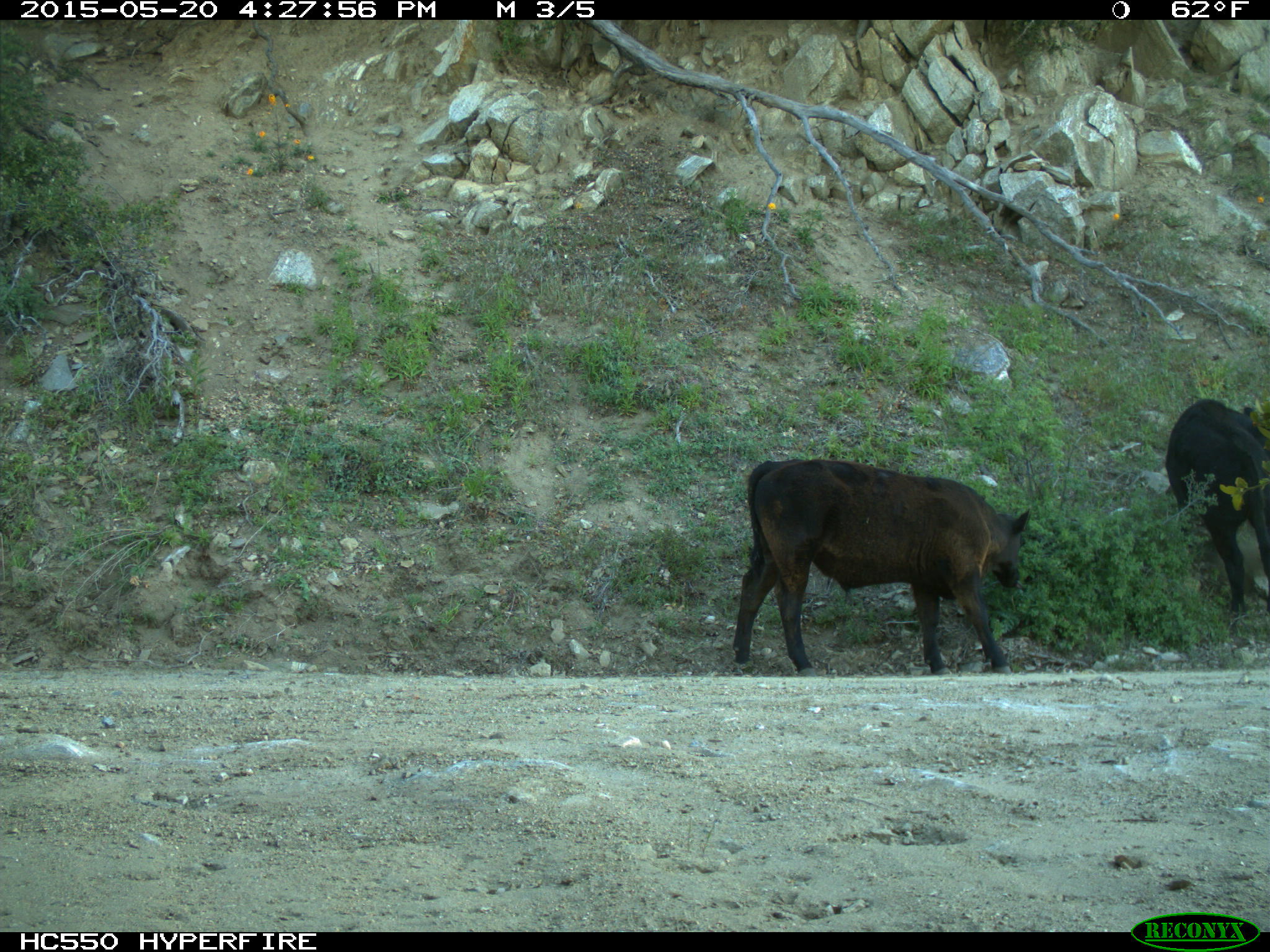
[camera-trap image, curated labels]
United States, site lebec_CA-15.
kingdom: Animalia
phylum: Chordata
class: Mammalia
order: Artiodactyla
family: Bovidae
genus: Bos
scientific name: Bos taurus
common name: domestic cow